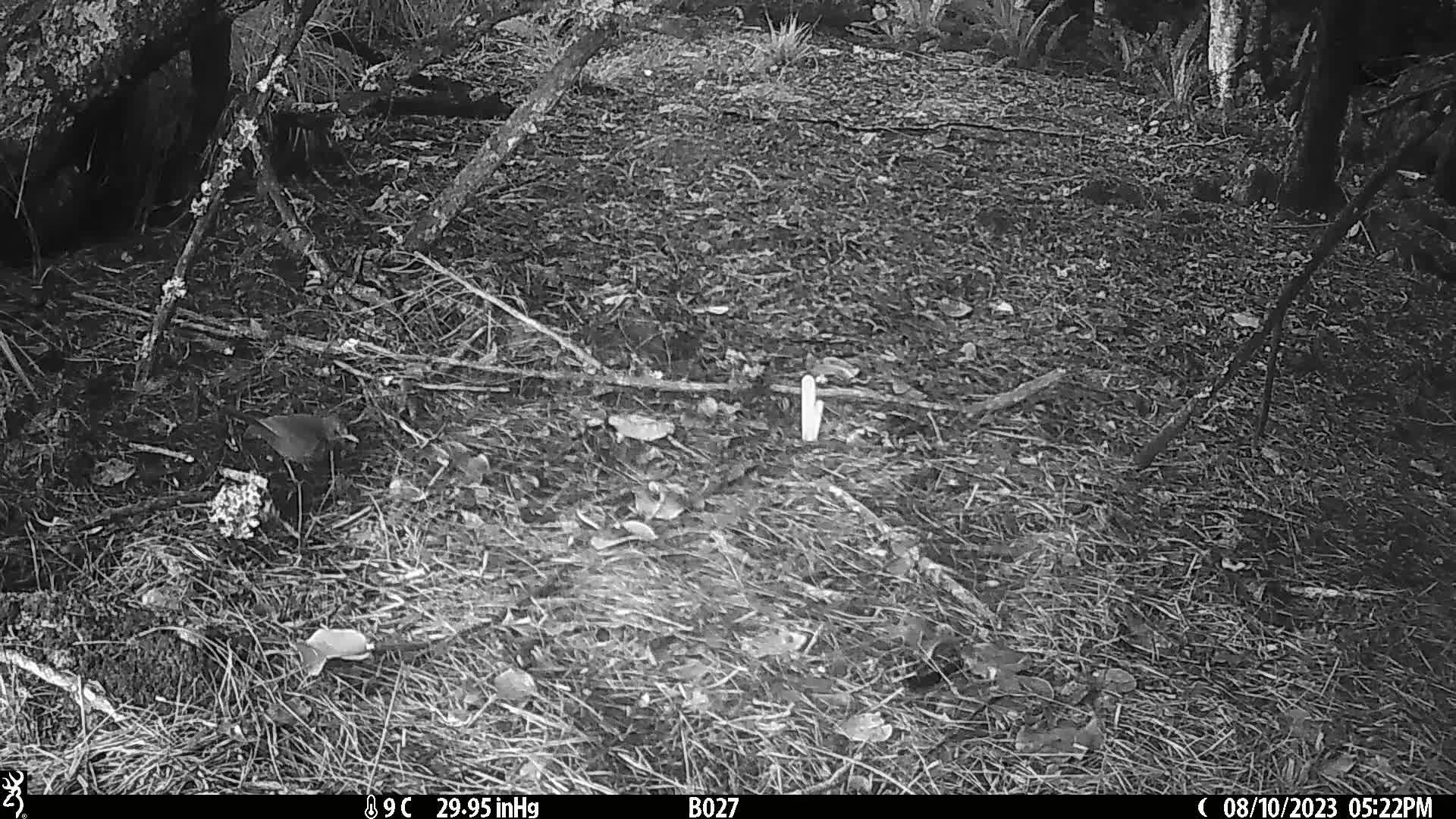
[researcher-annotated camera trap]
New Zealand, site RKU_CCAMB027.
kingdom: Animalia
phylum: Chordata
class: Aves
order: Passeriformes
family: Turdidae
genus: Turdus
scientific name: Turdus merula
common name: eurasian blackbird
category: blackbird